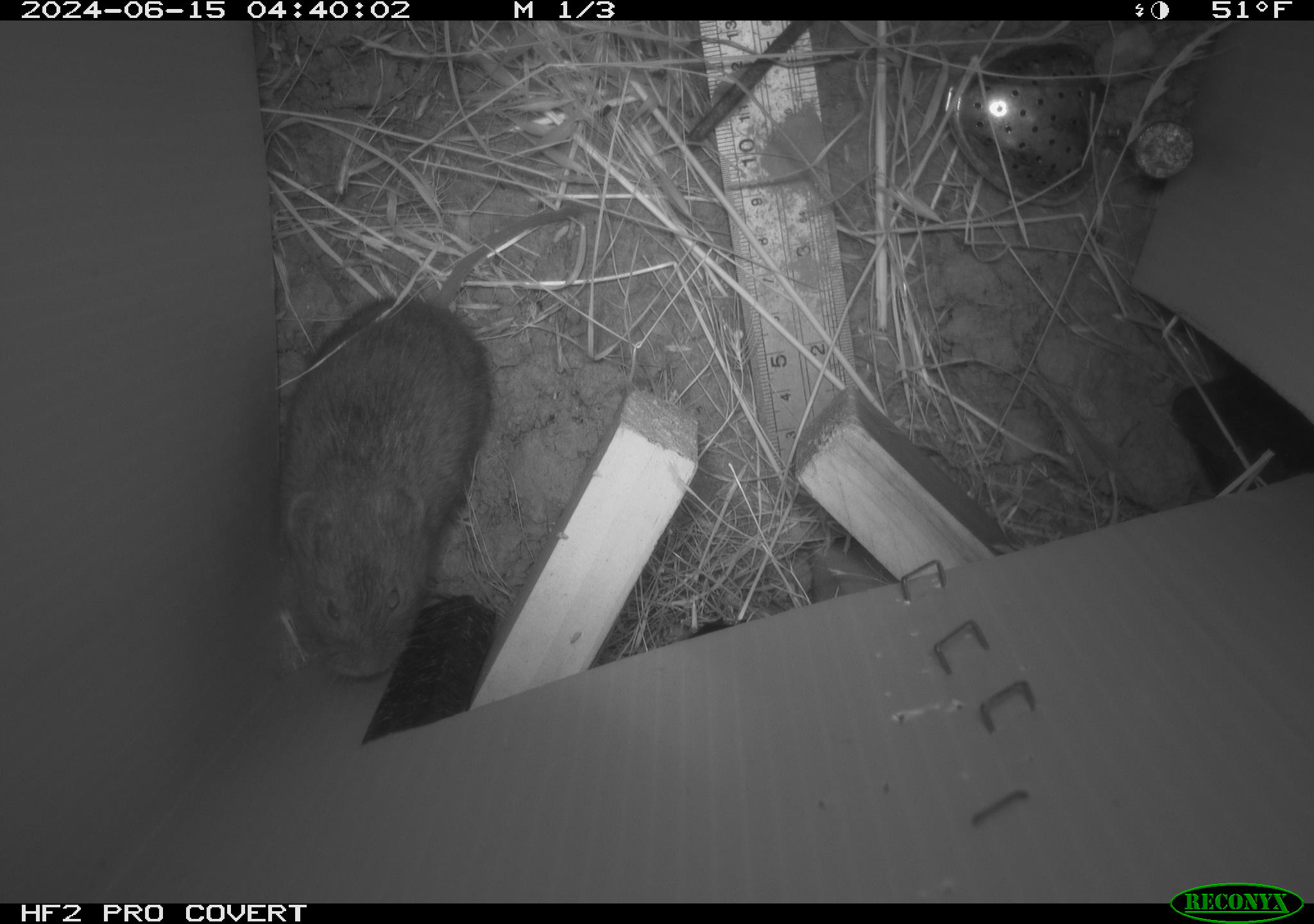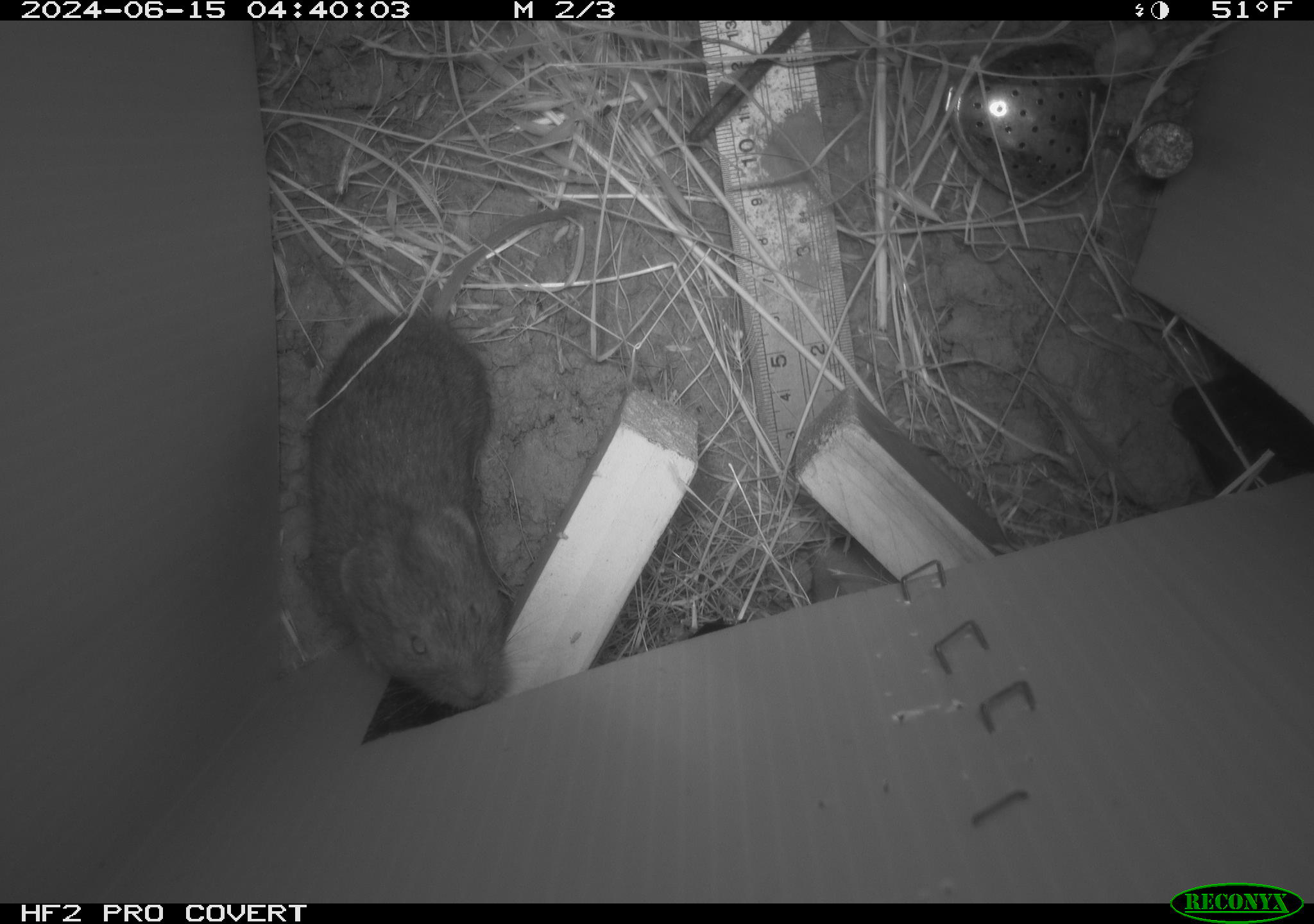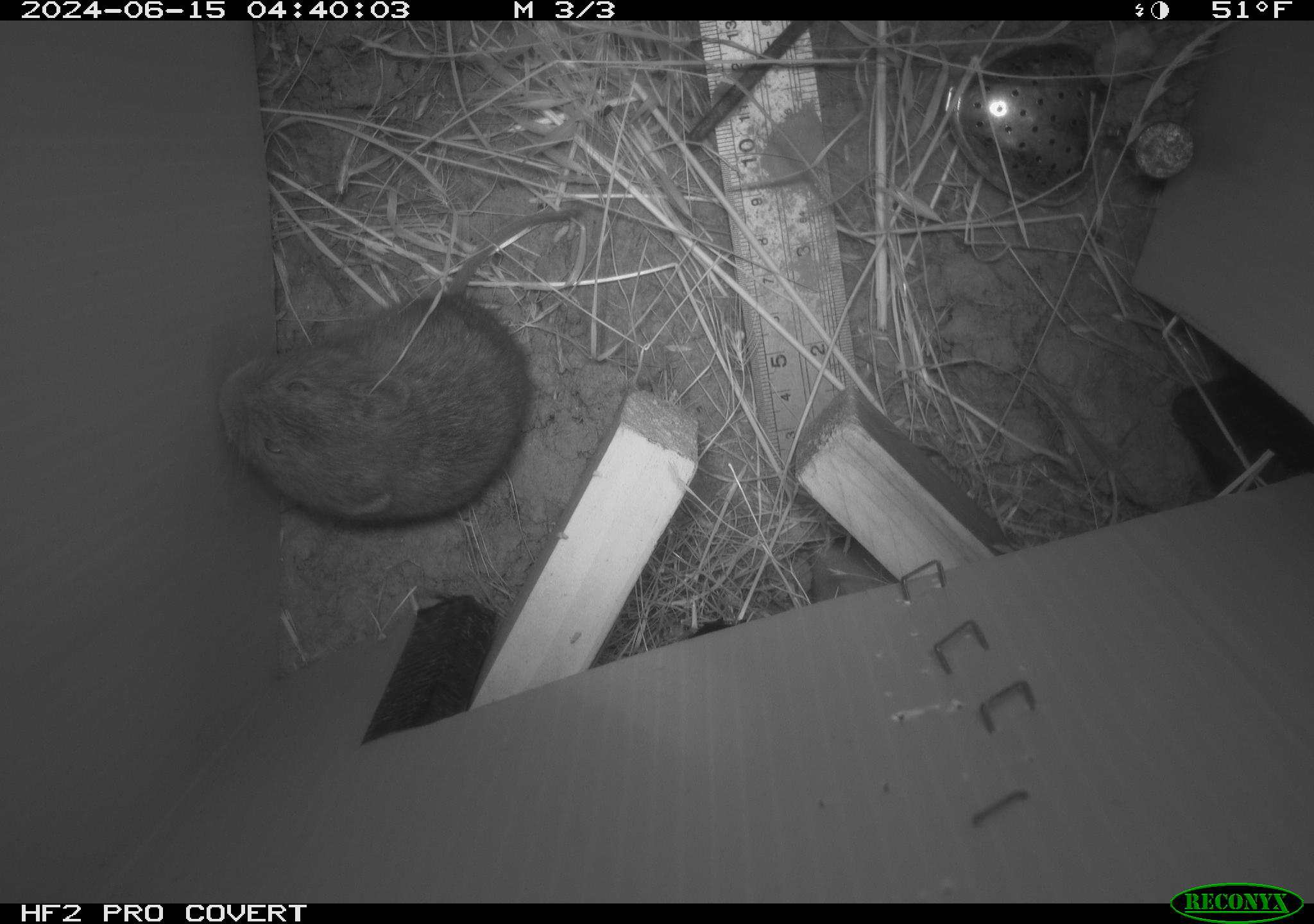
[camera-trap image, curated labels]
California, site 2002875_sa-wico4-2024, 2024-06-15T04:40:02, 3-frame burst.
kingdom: Animalia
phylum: Chordata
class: Mammalia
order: Rodentia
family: Cricetidae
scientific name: Arvicolinae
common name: voles, lemmings, and muskrats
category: arvicolinae subfamily